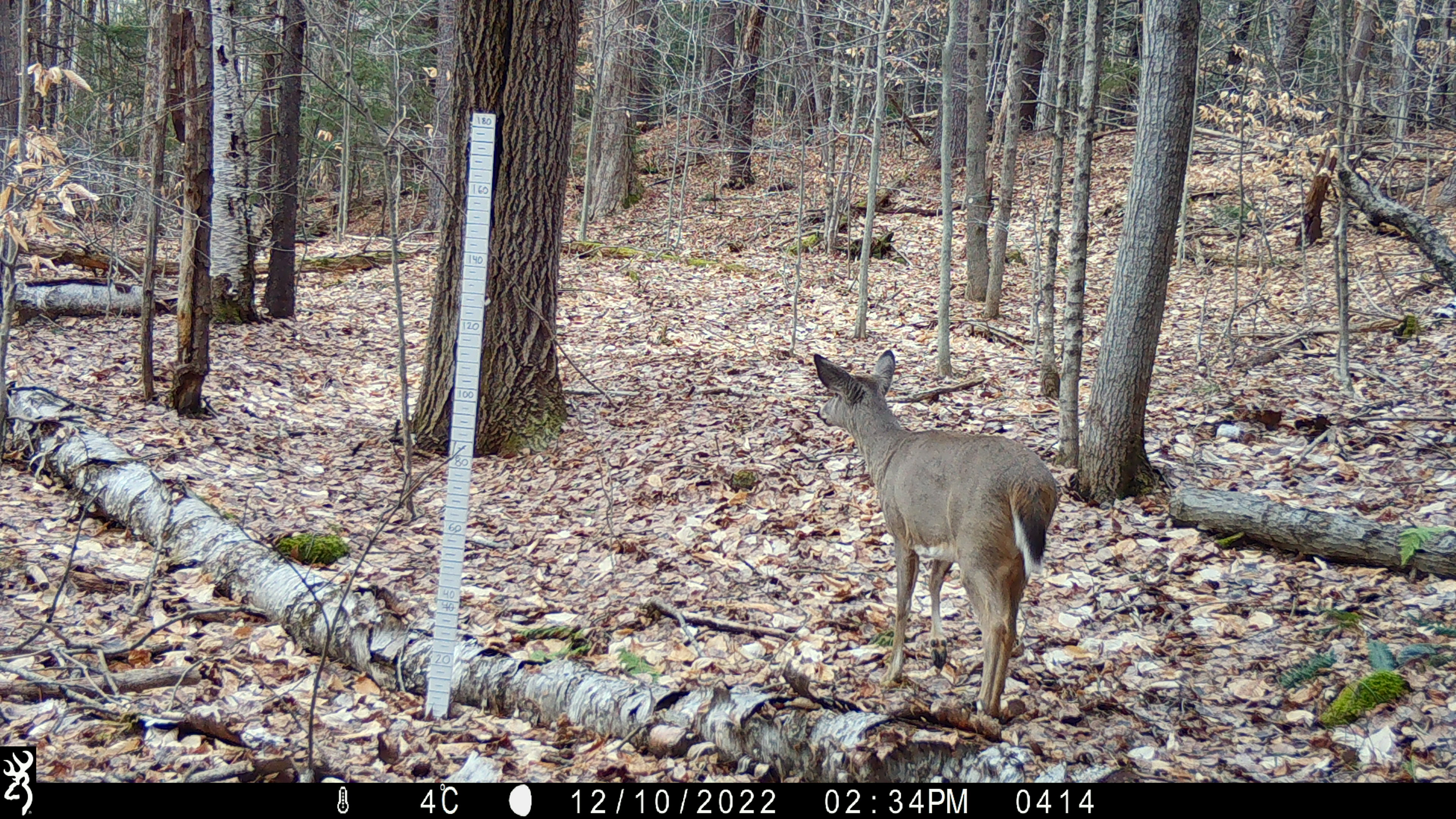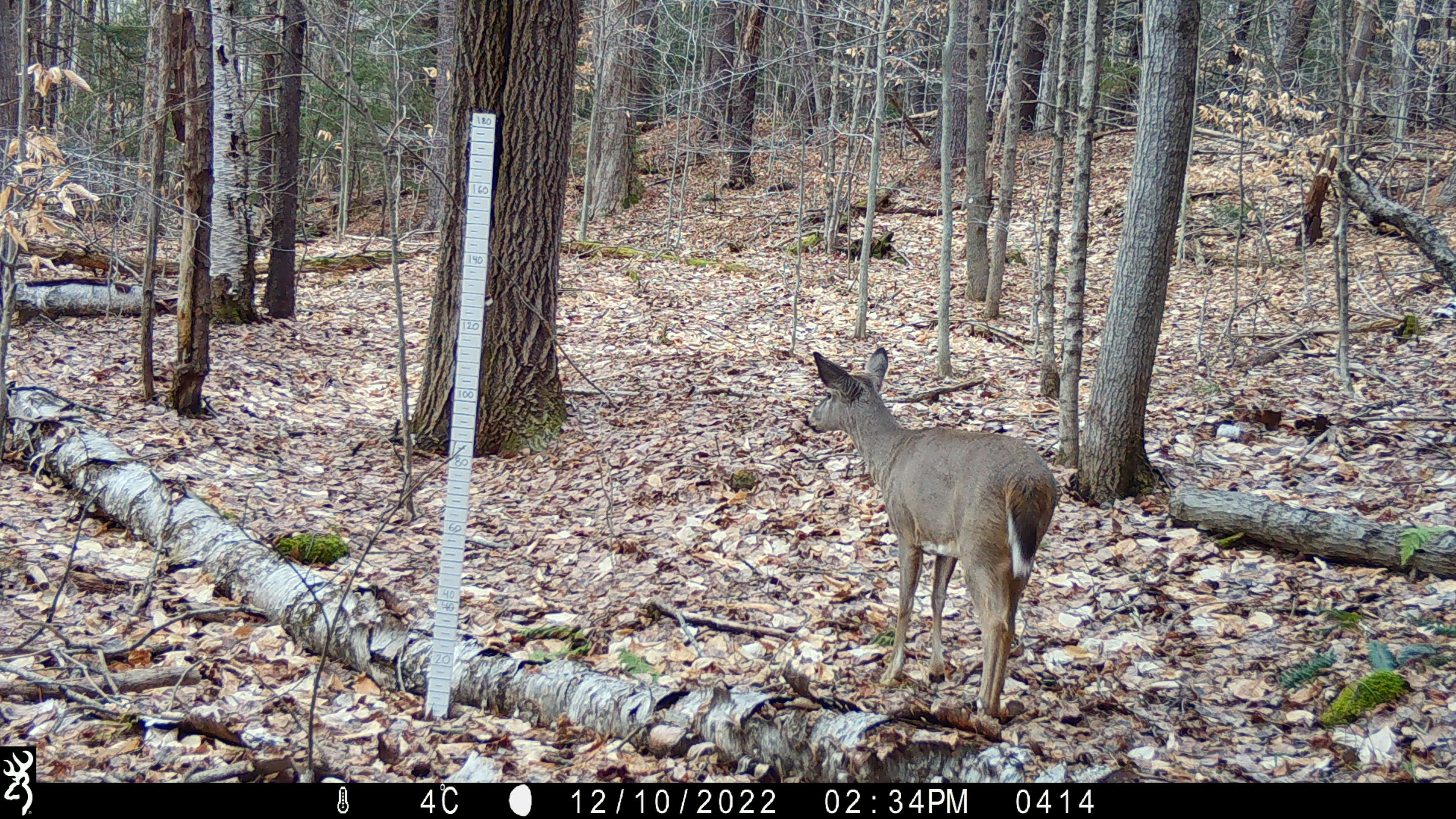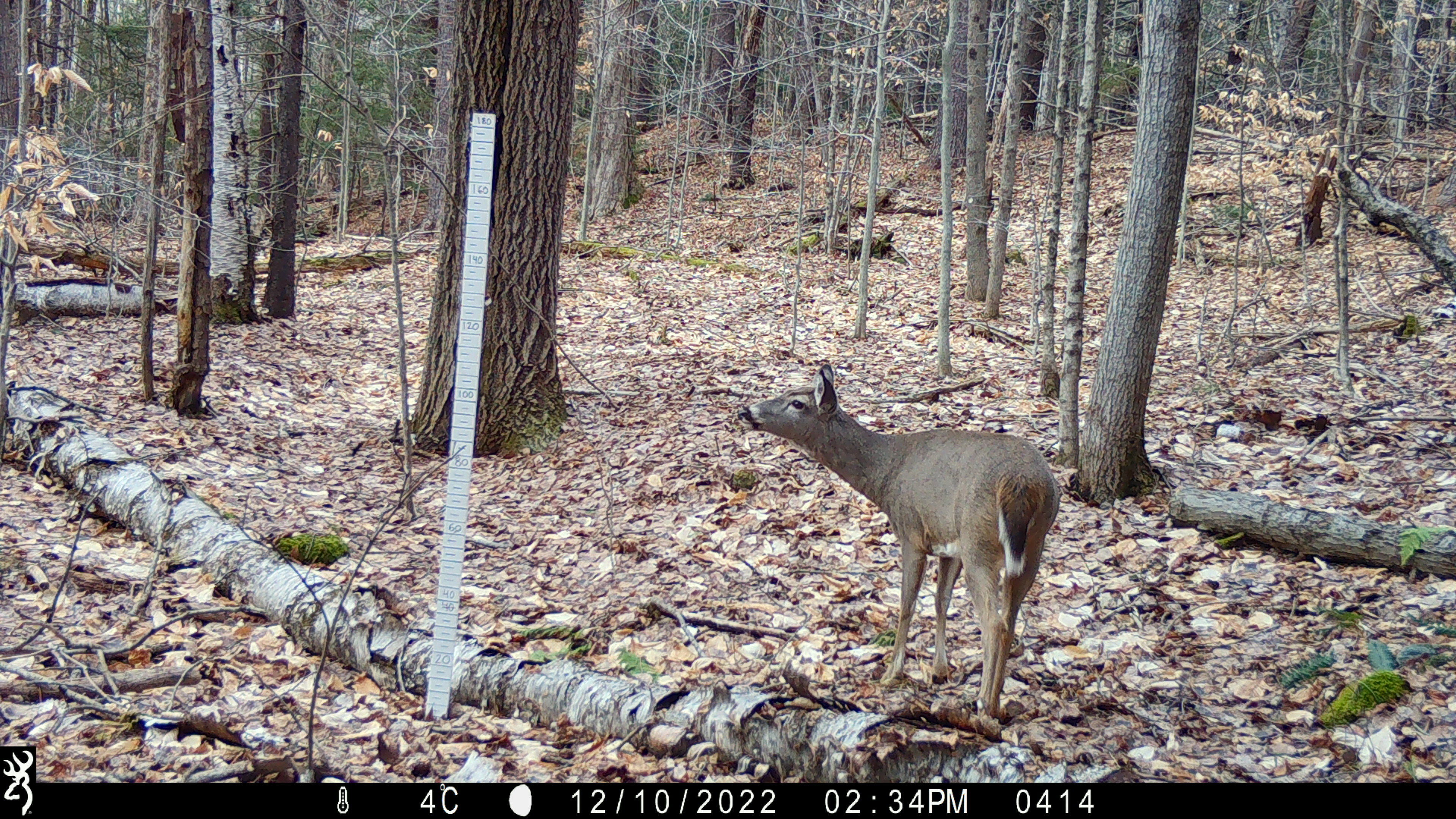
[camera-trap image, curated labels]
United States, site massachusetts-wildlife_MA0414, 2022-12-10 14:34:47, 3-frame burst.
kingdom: Animalia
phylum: Chordata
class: Mammalia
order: Artiodactyla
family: Cervidae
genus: Odocoileus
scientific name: Odocoileus virginianus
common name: white-tailed deer